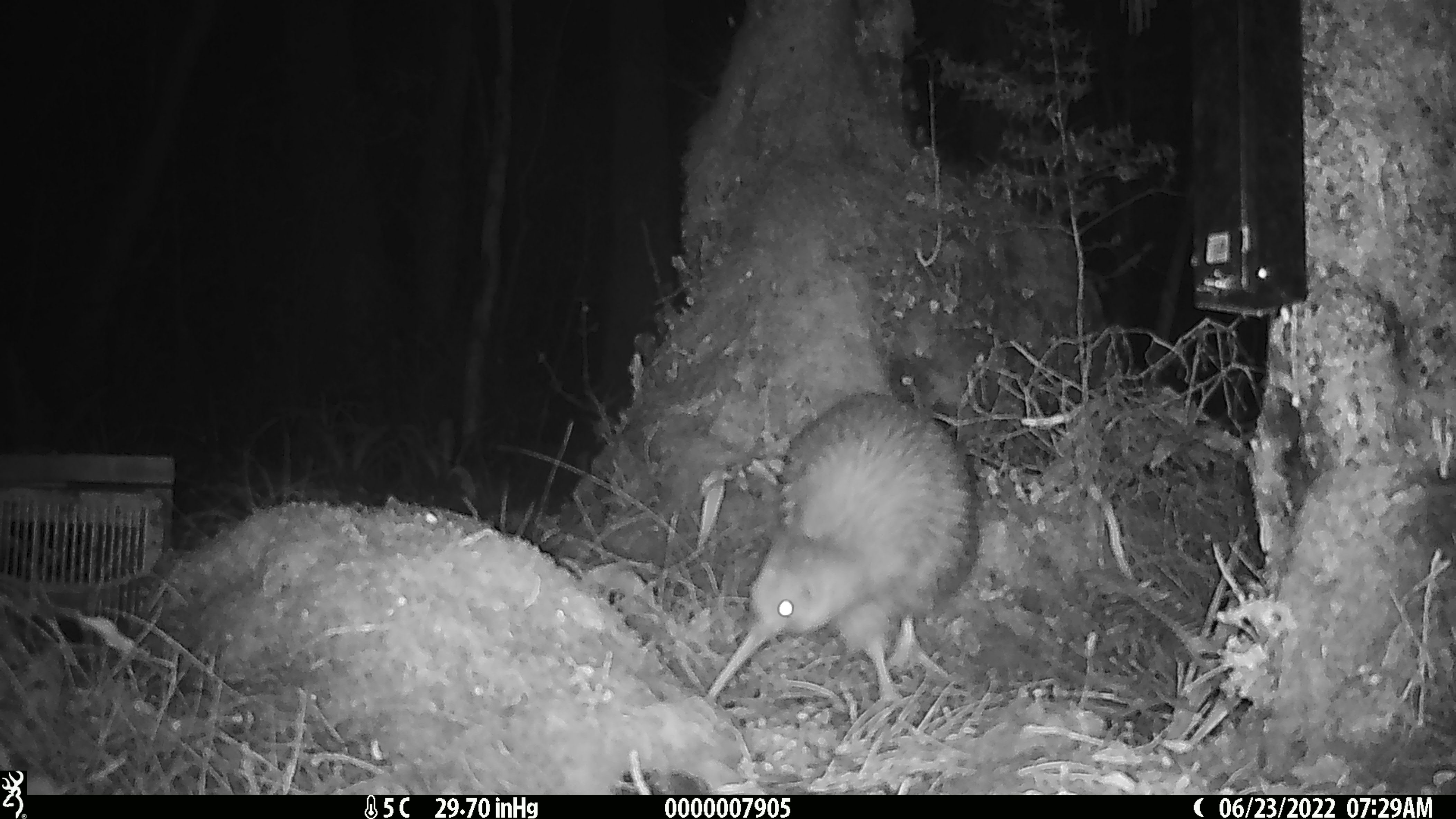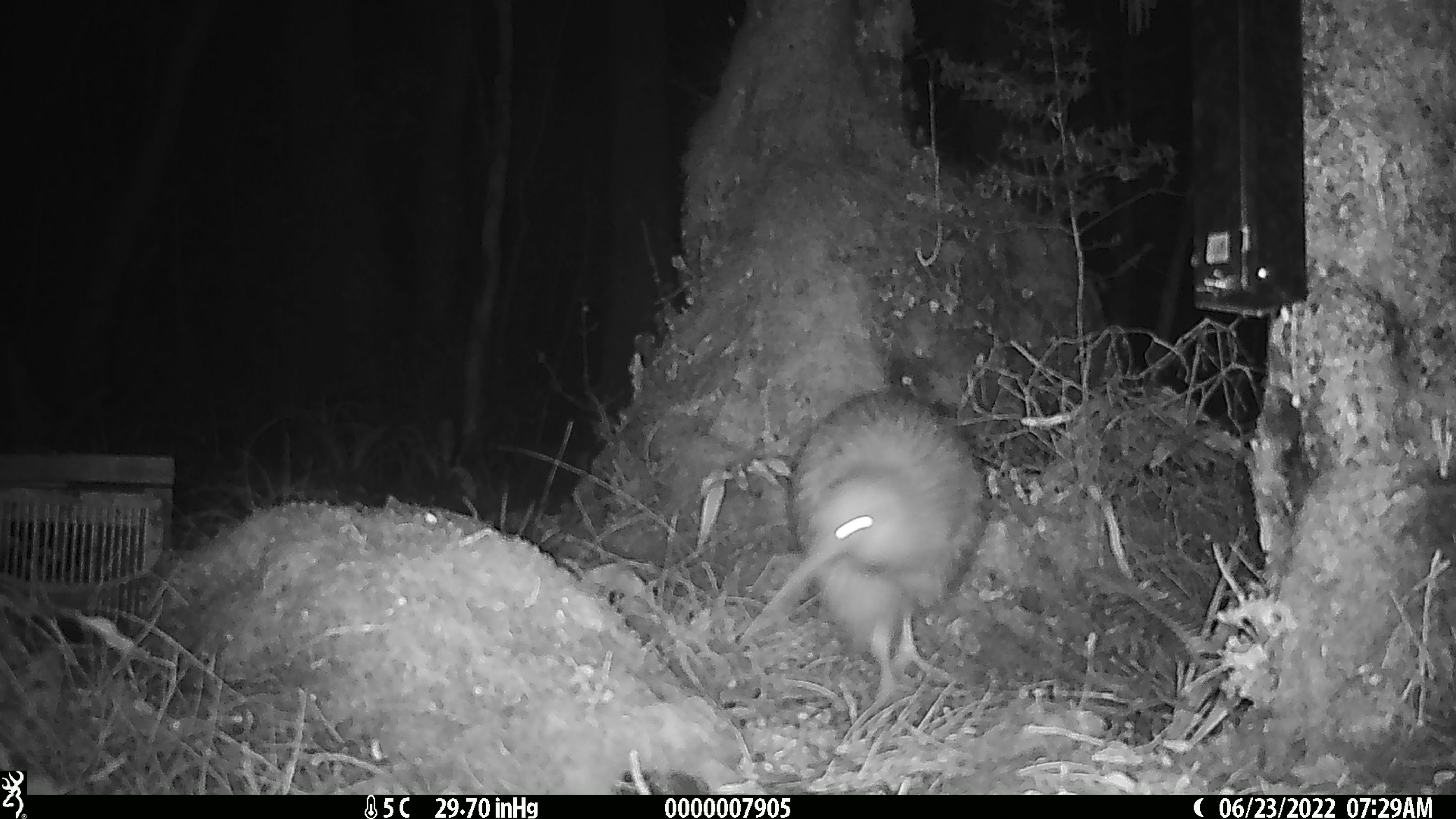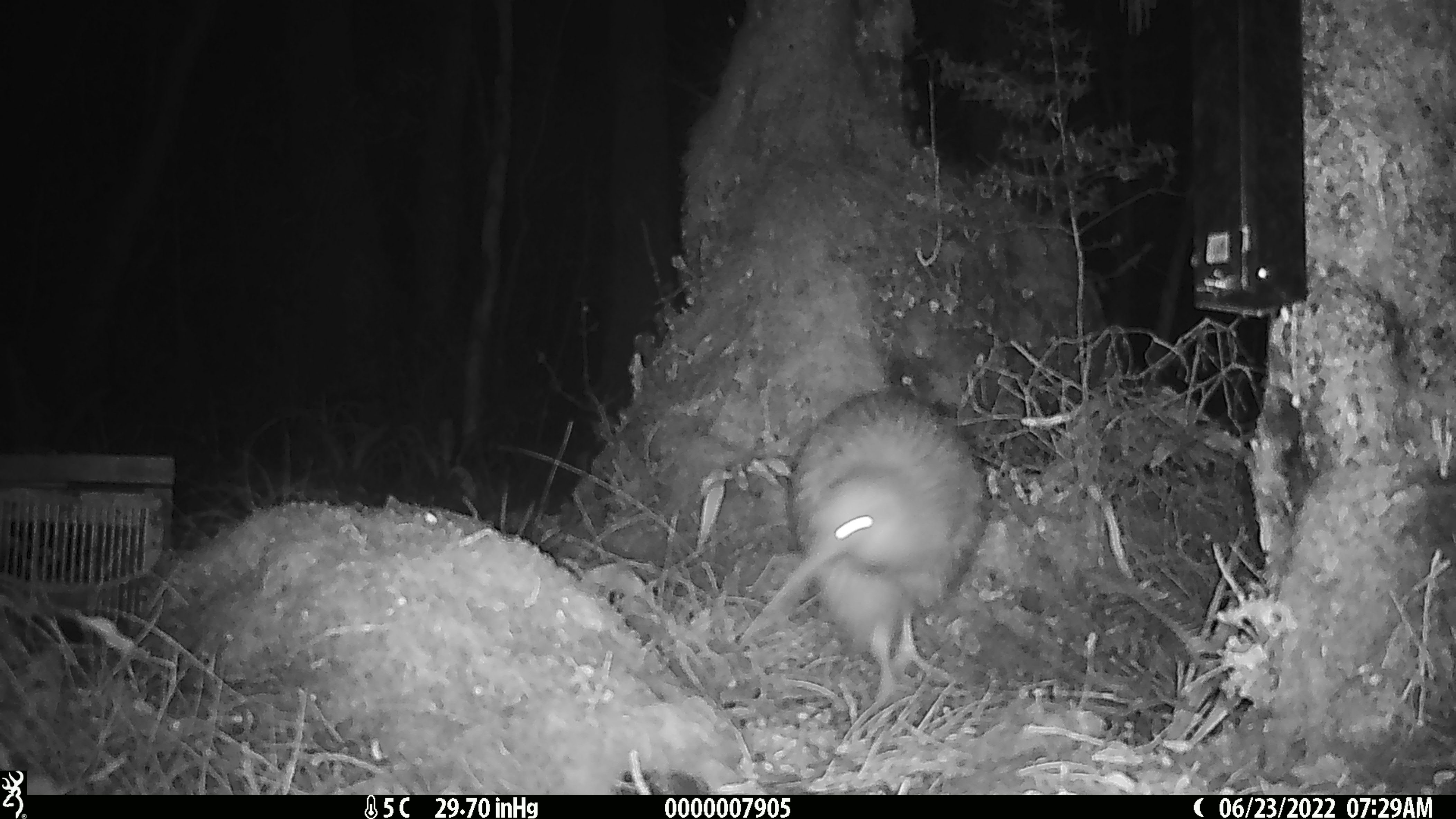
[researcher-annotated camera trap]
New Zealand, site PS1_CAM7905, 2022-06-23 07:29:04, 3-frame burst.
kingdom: Animalia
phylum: Chordata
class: Aves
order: Apterygiformes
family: Apterygidae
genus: Apteryx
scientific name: Apteryx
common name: kiwi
Kiwi (Apteryx).